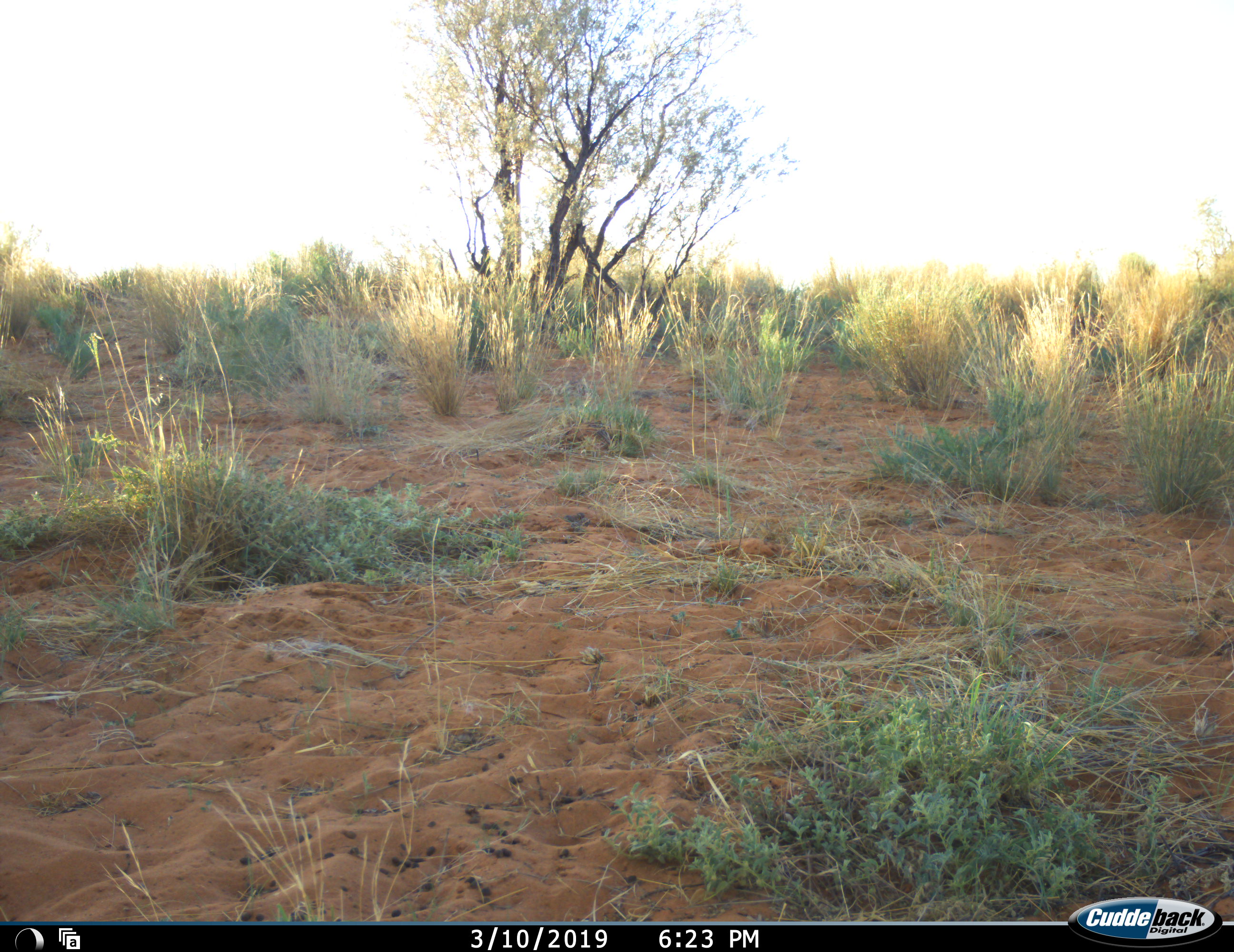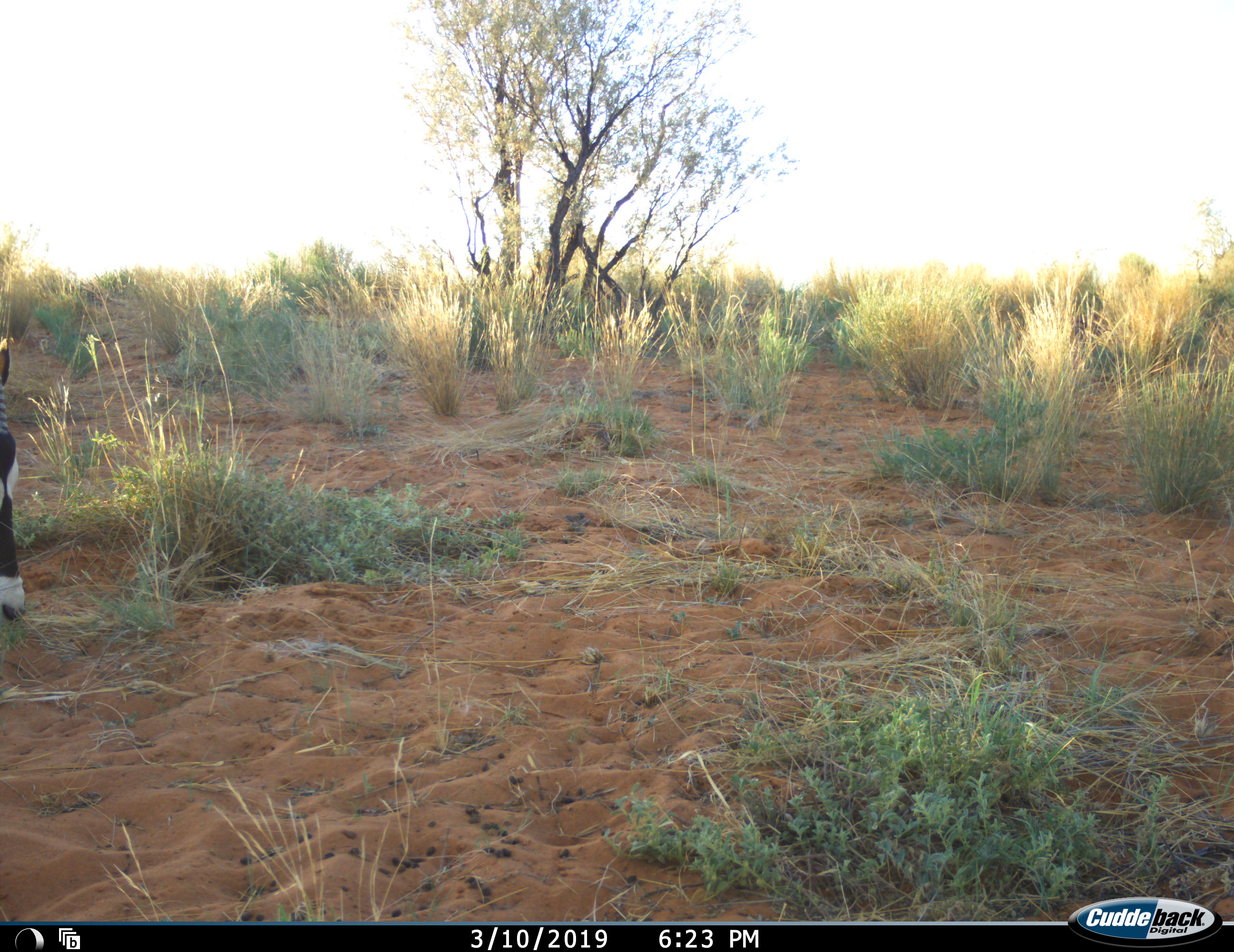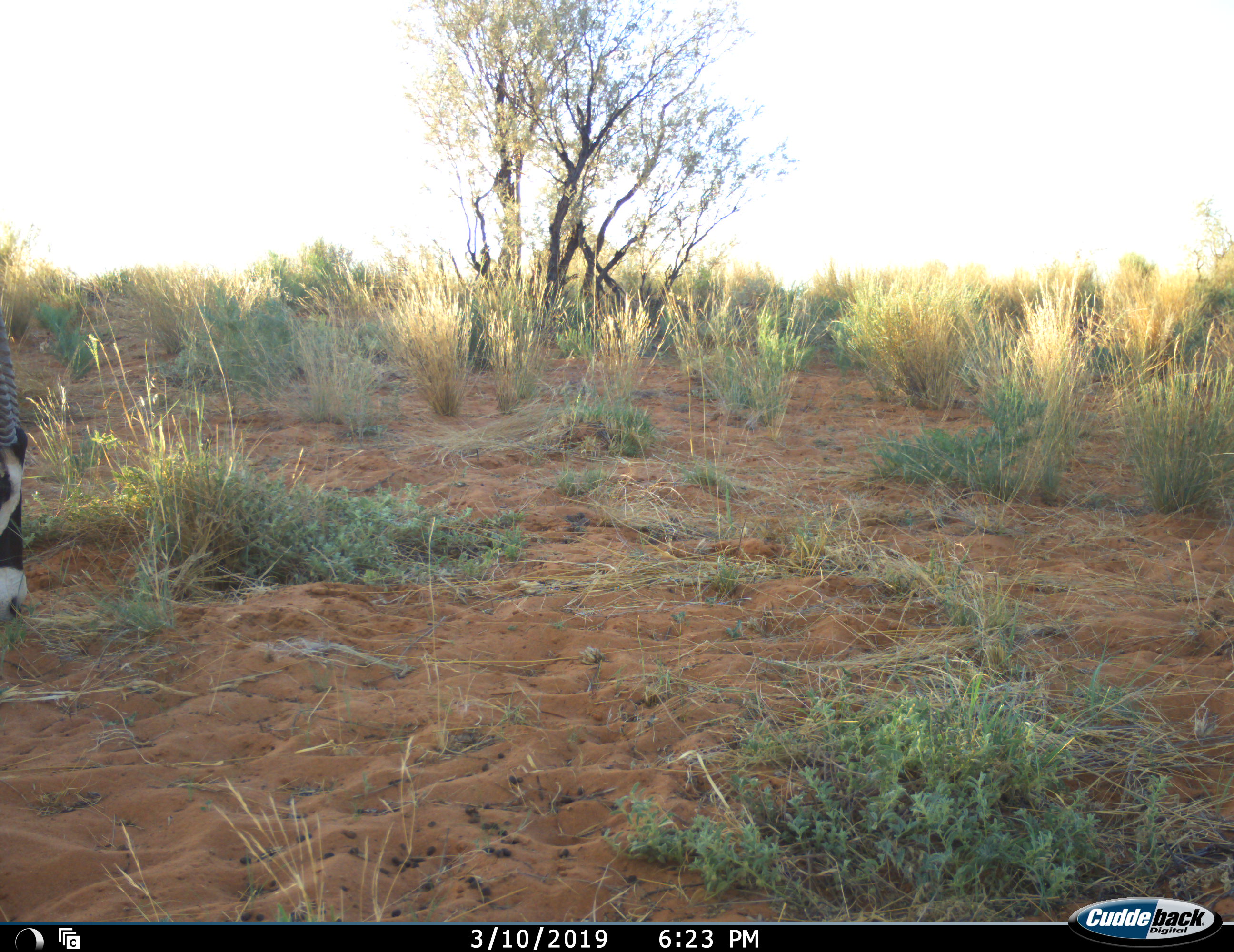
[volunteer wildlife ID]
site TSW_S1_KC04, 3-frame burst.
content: unidentified animal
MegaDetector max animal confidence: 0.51